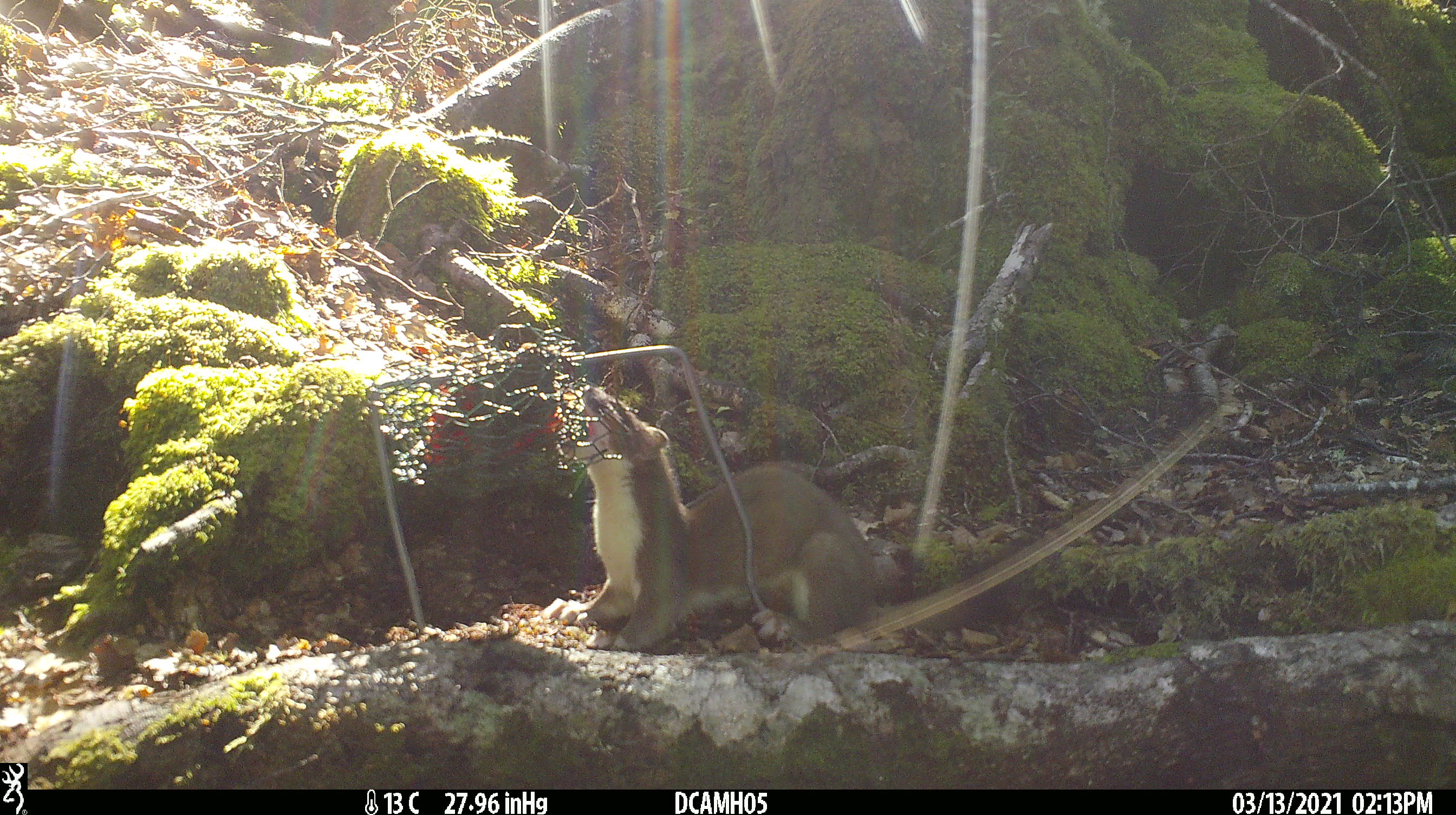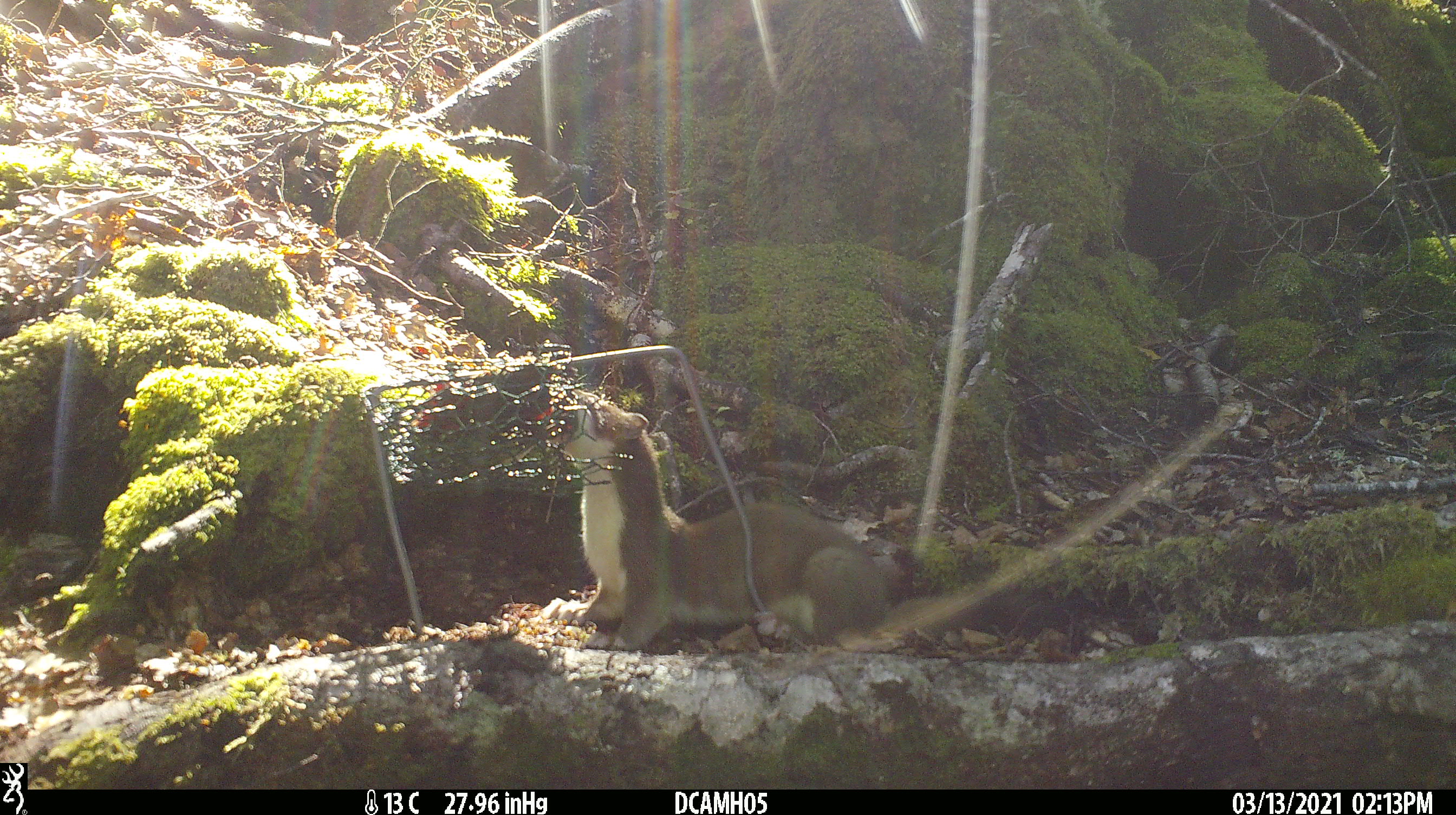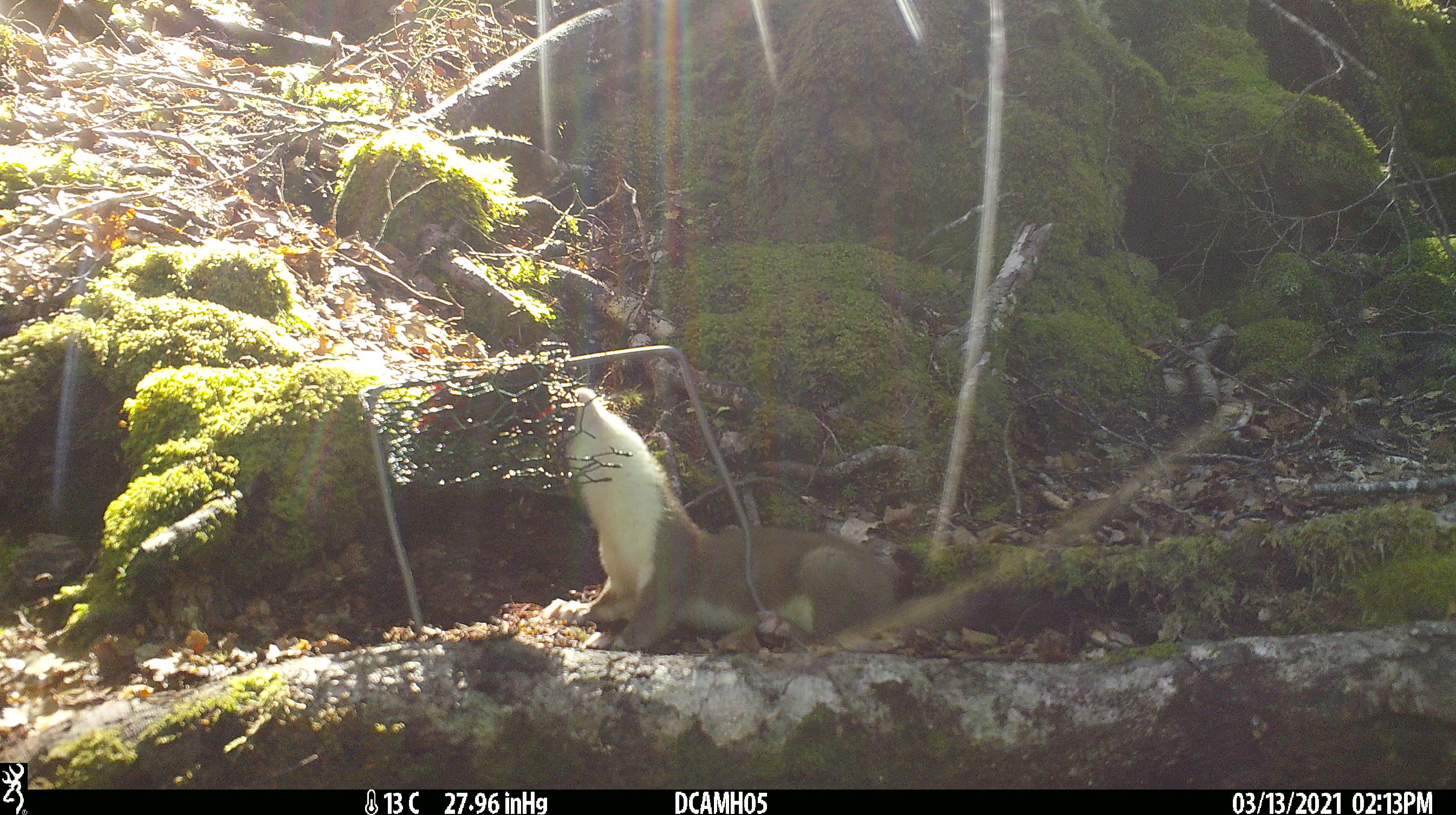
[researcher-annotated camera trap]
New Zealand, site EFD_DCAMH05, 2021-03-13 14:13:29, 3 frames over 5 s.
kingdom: Animalia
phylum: Chordata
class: Mammalia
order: Carnivora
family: Mustelidae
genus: Mustela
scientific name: Mustela erminea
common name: stoat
Stoat (Mustela erminea).